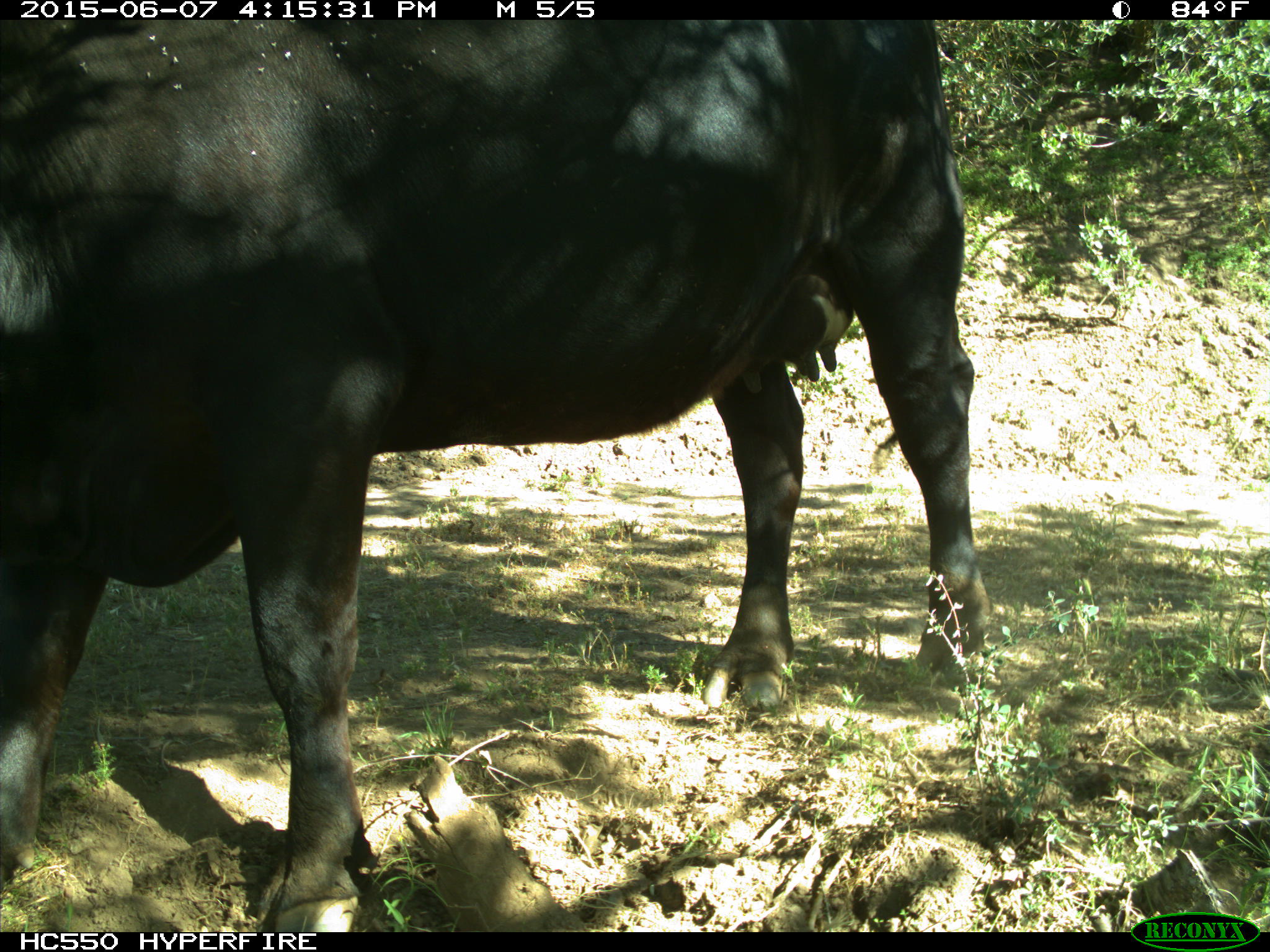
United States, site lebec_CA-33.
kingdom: Animalia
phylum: Chordata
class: Mammalia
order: Artiodactyla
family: Bovidae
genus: Bos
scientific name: Bos taurus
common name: domestic cow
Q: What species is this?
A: Bos taurus (domestic cow).